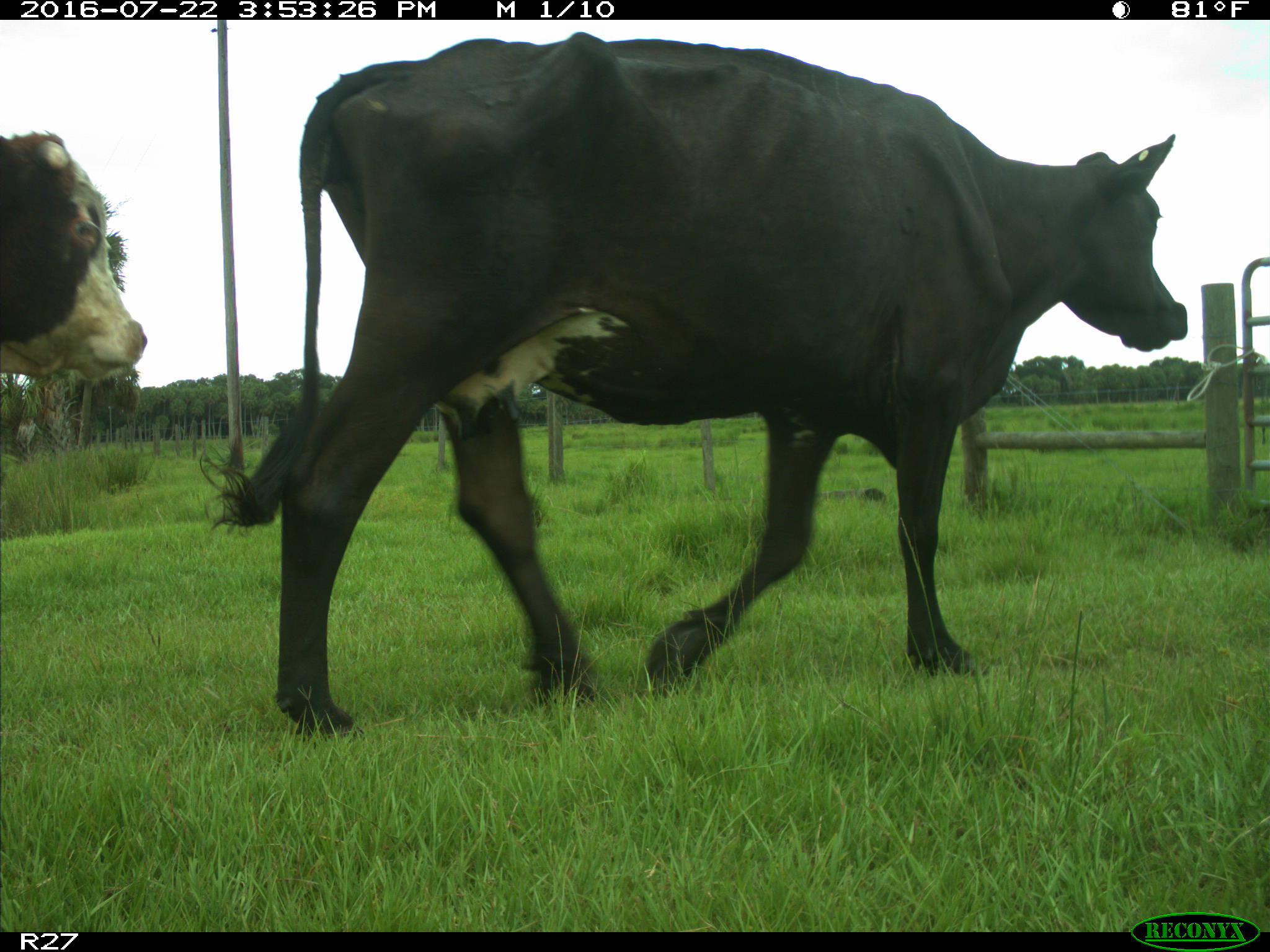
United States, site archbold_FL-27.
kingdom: Animalia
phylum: Chordata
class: Mammalia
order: Artiodactyla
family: Bovidae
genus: Bos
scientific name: Bos taurus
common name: domestic cow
Bos taurus (domestic cow).